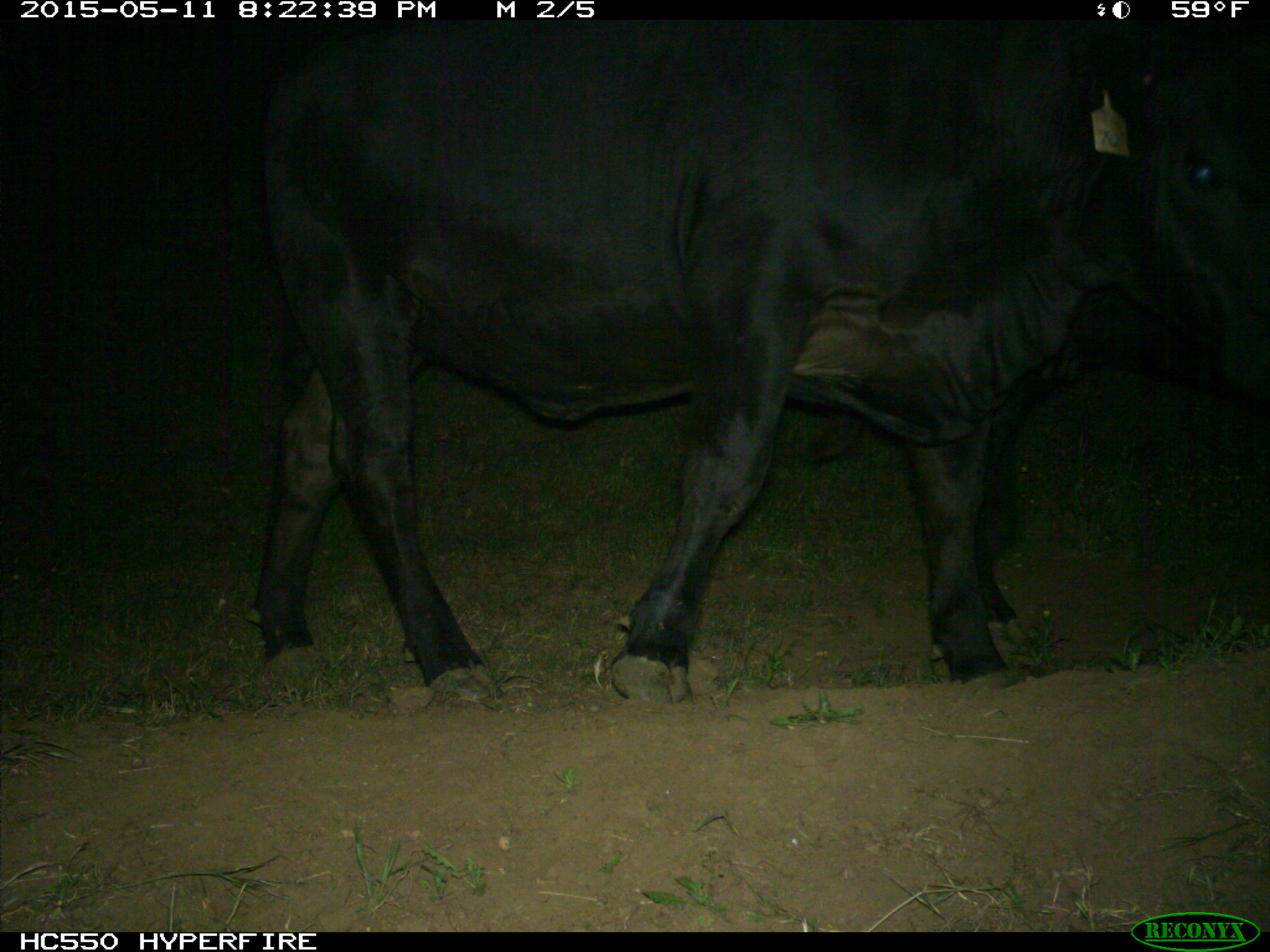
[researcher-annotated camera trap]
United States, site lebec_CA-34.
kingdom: Animalia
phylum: Chordata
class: Mammalia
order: Artiodactyla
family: Bovidae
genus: Bos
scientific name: Bos taurus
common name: domestic cow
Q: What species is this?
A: Bos taurus (domestic cow).